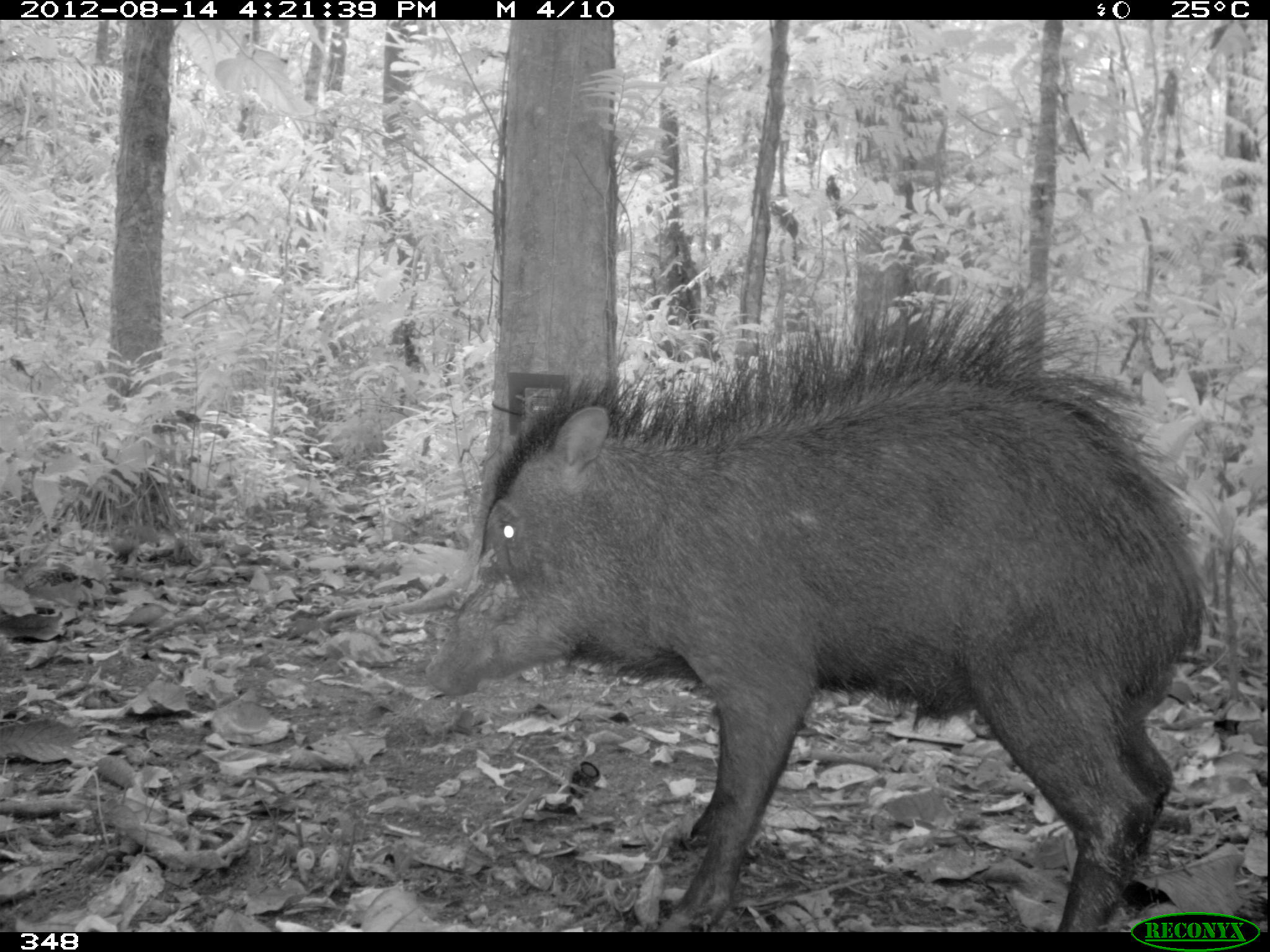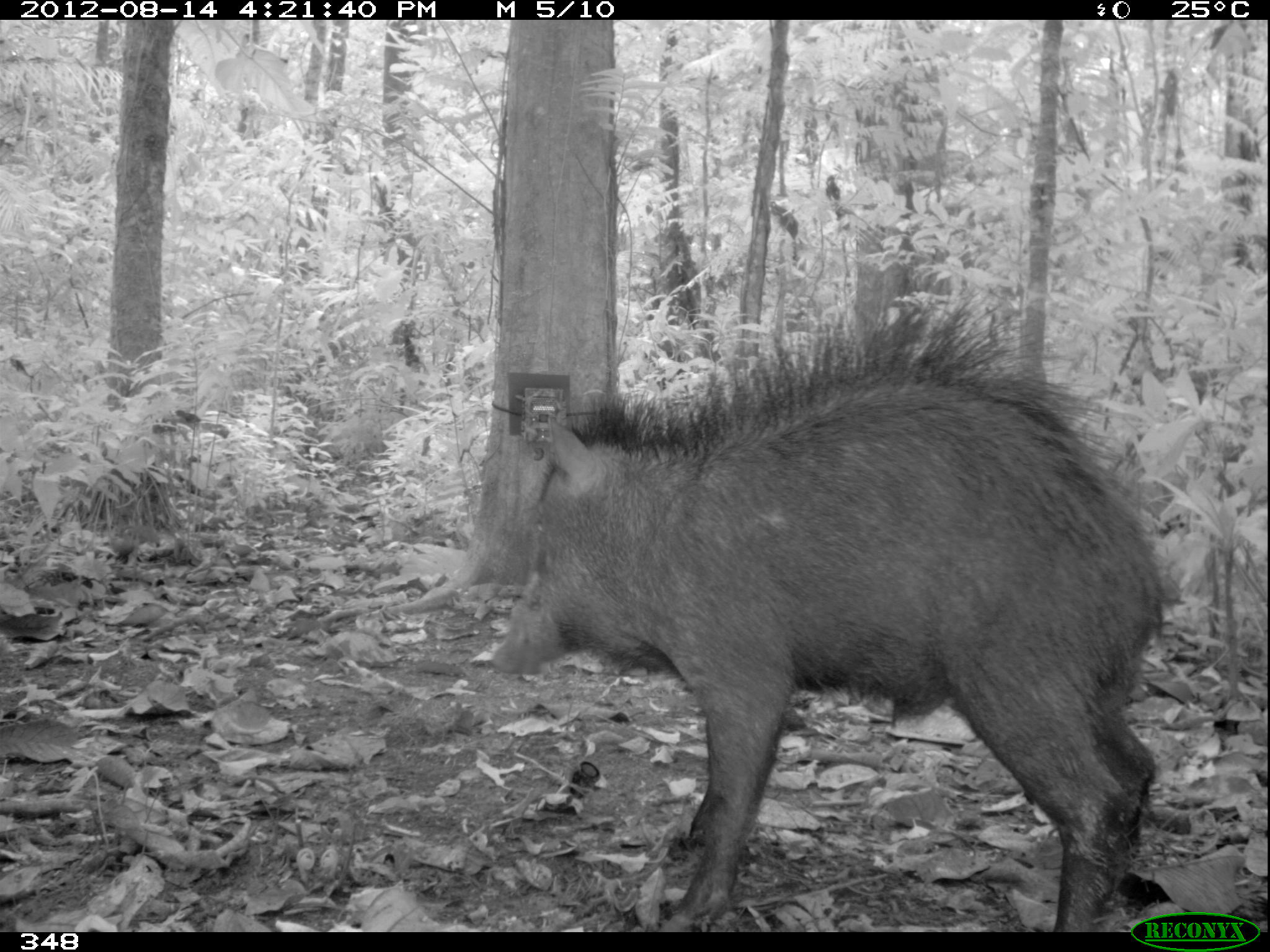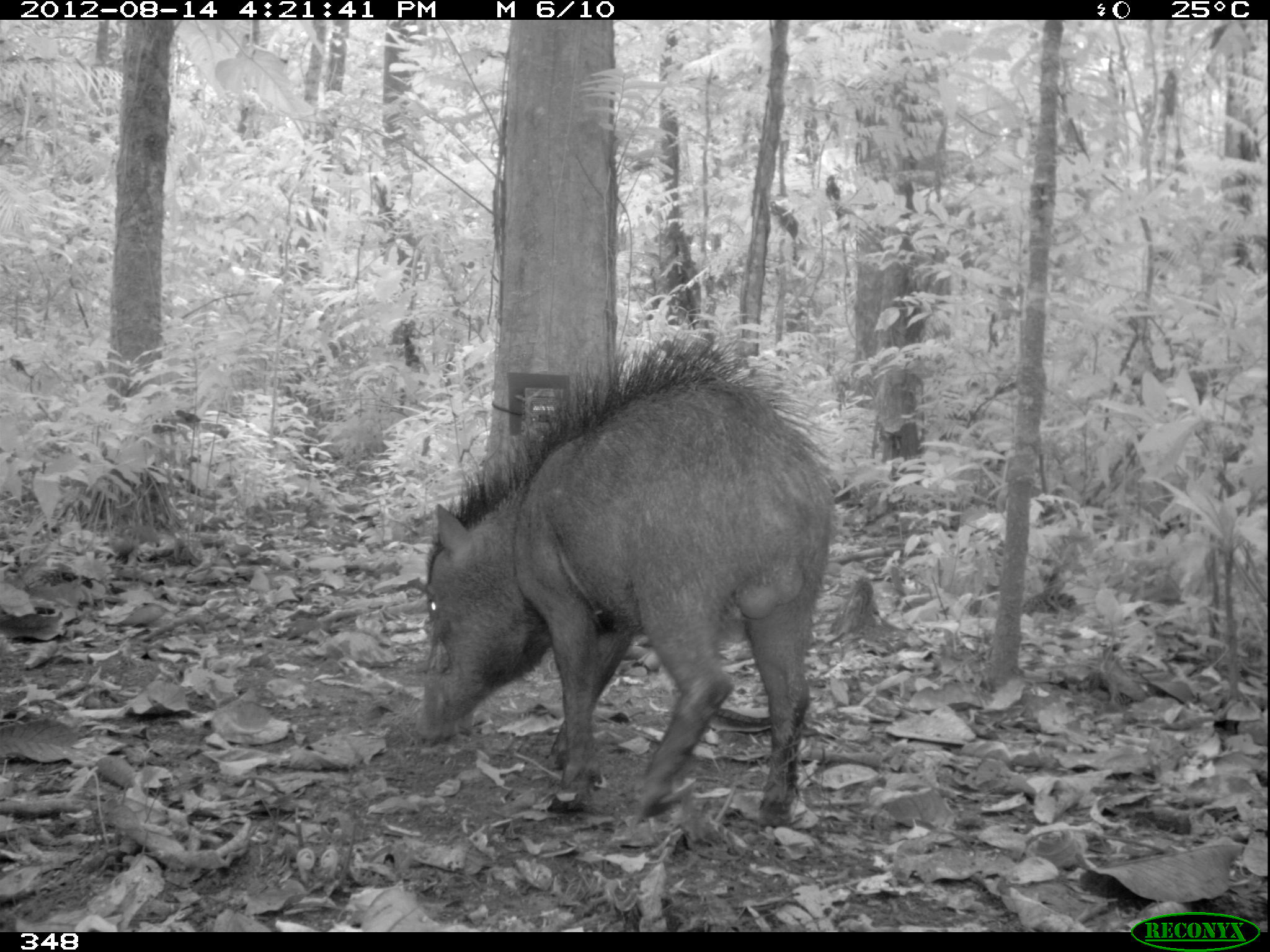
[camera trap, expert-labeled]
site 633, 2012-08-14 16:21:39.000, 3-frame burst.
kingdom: Animalia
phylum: Chordata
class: Mammalia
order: Artiodactyla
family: Tayassuidae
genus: Tayassu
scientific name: Tayassu pecari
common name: white-lipped peccary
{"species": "Tayassu pecari (white-lipped peccary)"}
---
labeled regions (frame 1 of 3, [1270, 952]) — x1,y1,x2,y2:
tayassu pecari: 420,266,1230,931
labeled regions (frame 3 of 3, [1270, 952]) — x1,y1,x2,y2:
tayassu pecari: 409,320,841,829